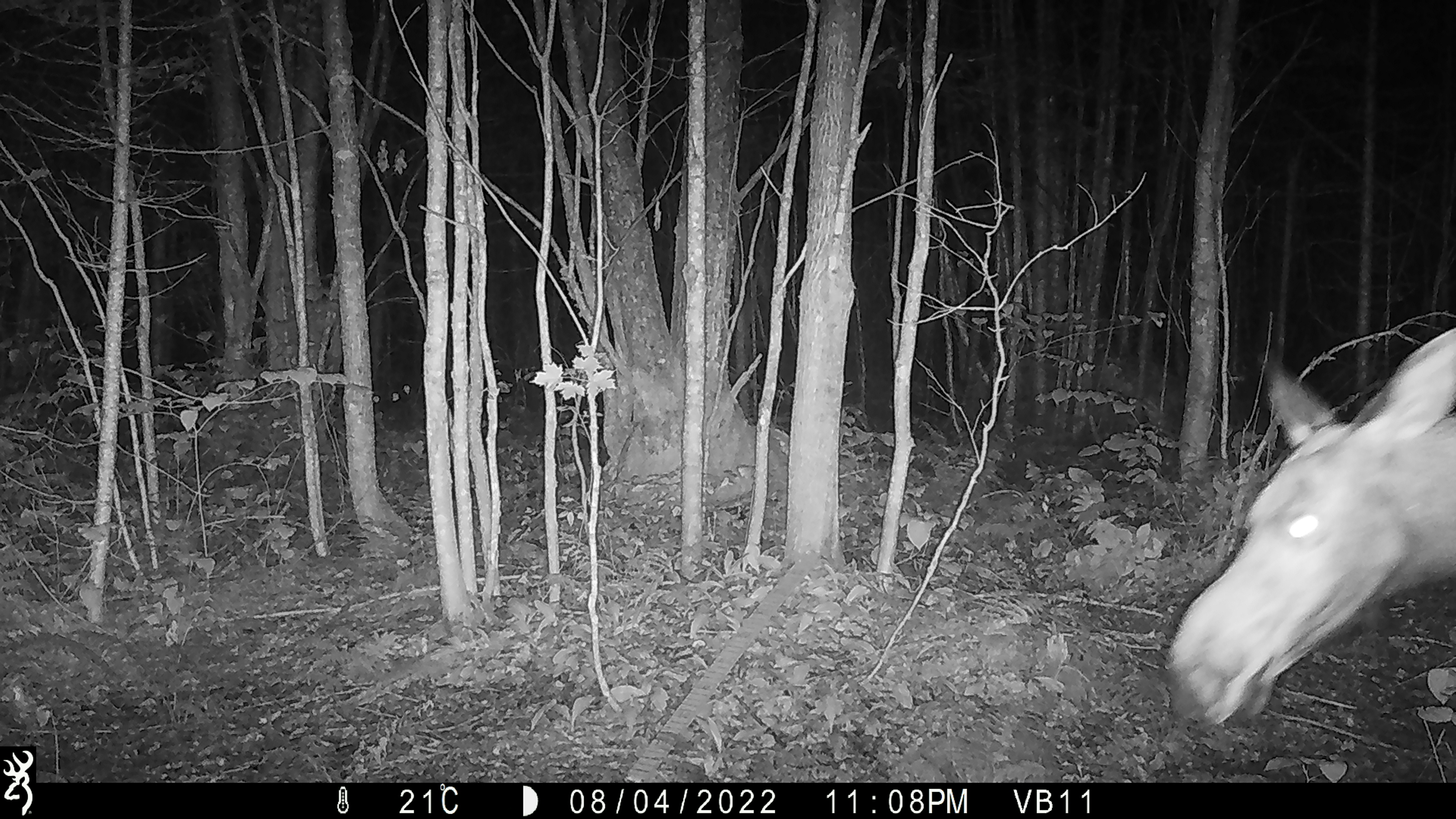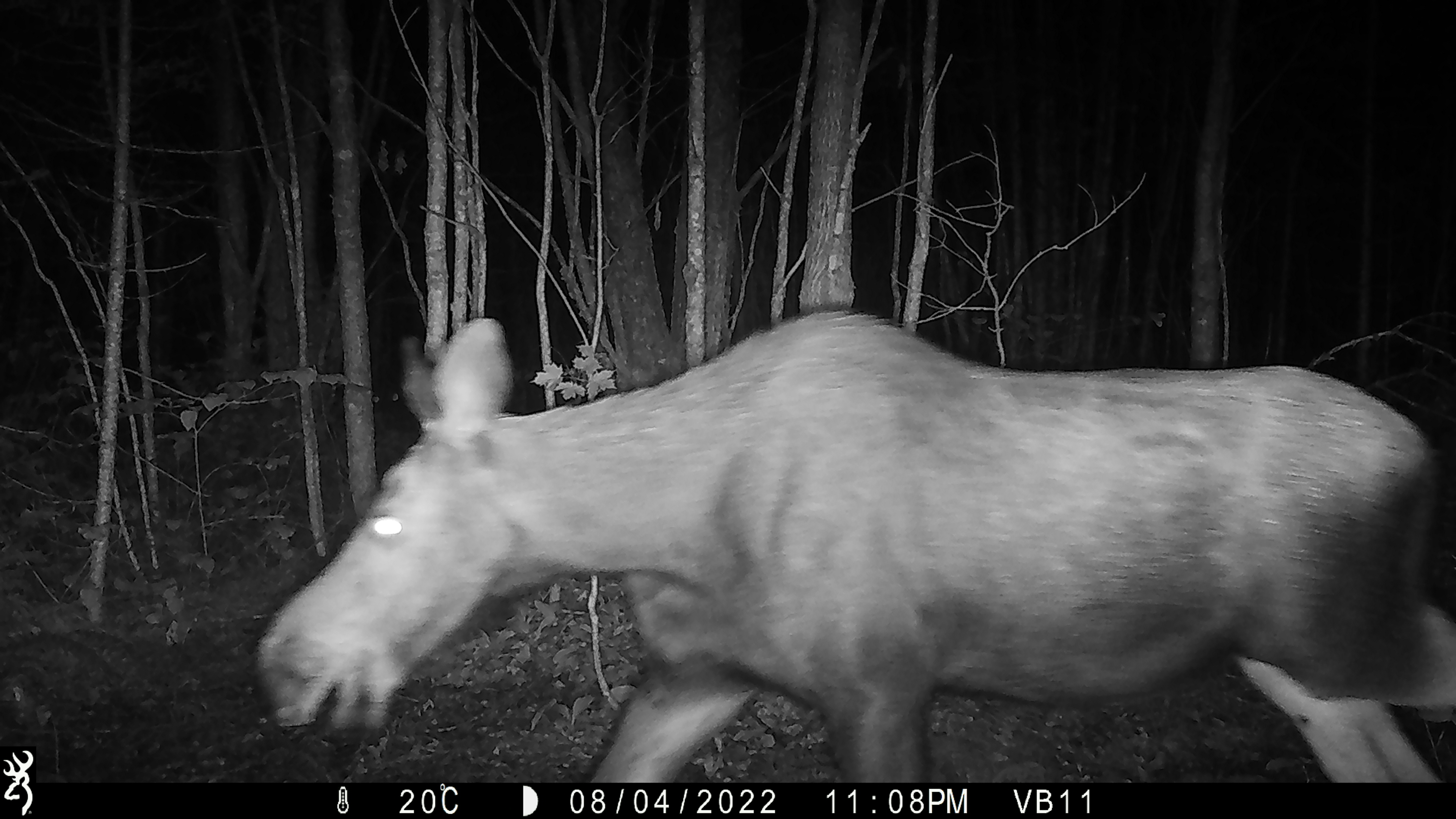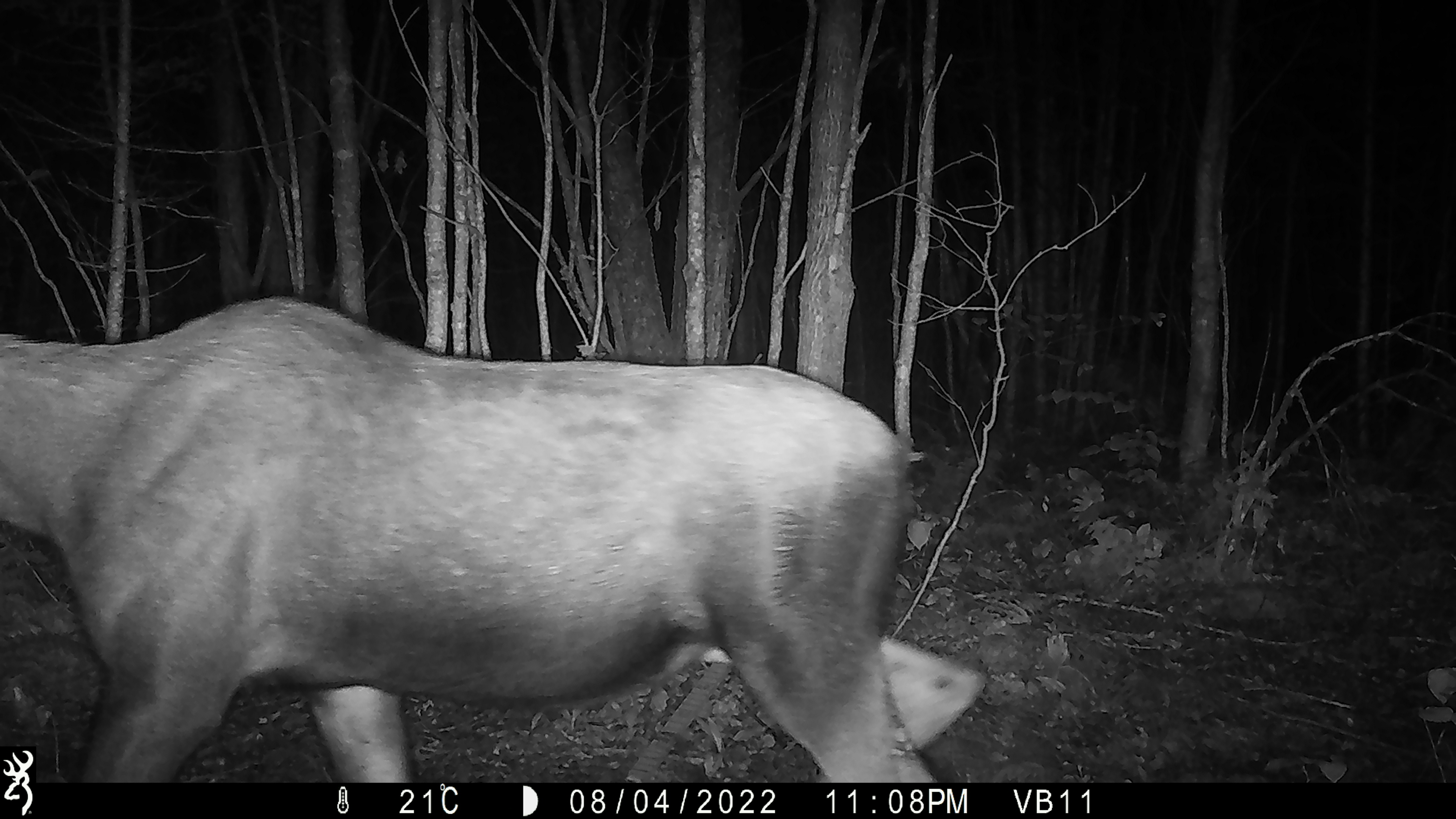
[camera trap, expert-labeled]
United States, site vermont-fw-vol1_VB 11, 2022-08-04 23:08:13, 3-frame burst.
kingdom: Animalia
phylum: Chordata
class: Mammalia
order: Artiodactyla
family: Cervidae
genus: Alces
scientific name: Alces alces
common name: moose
Moose (Alces alces).